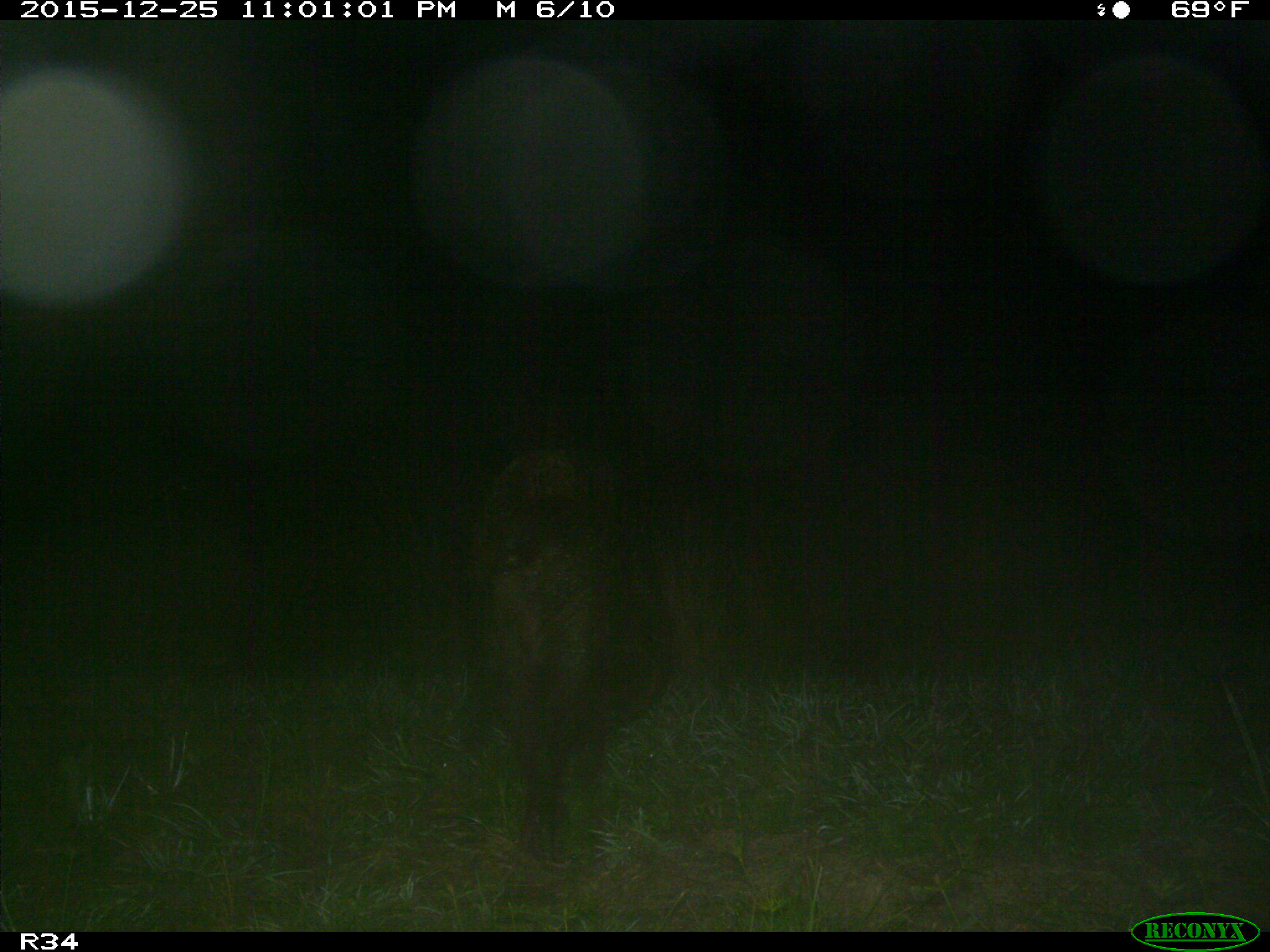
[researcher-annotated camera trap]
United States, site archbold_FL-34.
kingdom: Animalia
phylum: Chordata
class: Mammalia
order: Artiodactyla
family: Suidae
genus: Sus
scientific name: Sus scrofa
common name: wild boar